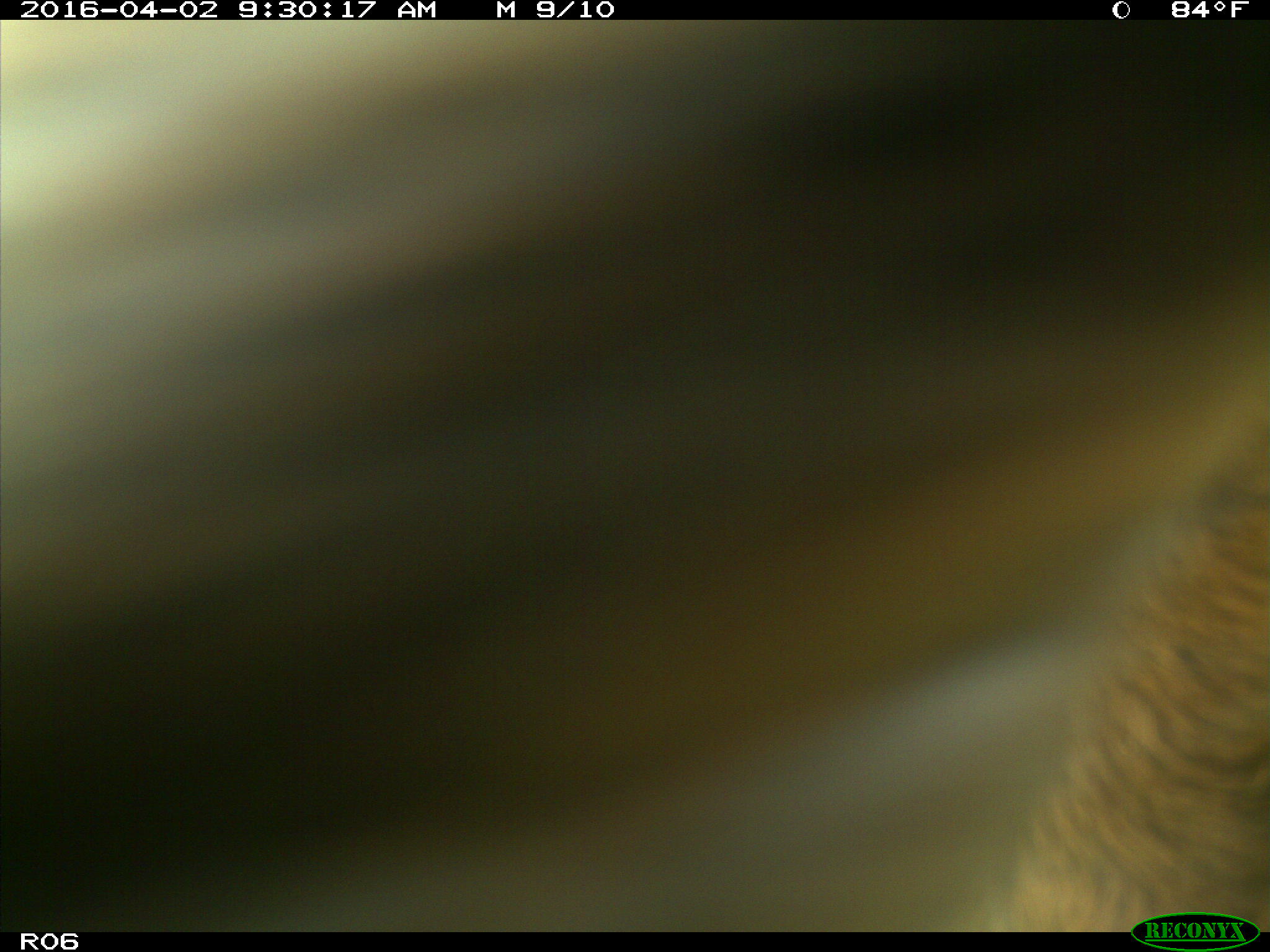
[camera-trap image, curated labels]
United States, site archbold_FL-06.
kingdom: Animalia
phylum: Chordata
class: Mammalia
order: Artiodactyla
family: Bovidae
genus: Bos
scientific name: Bos taurus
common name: domestic cow